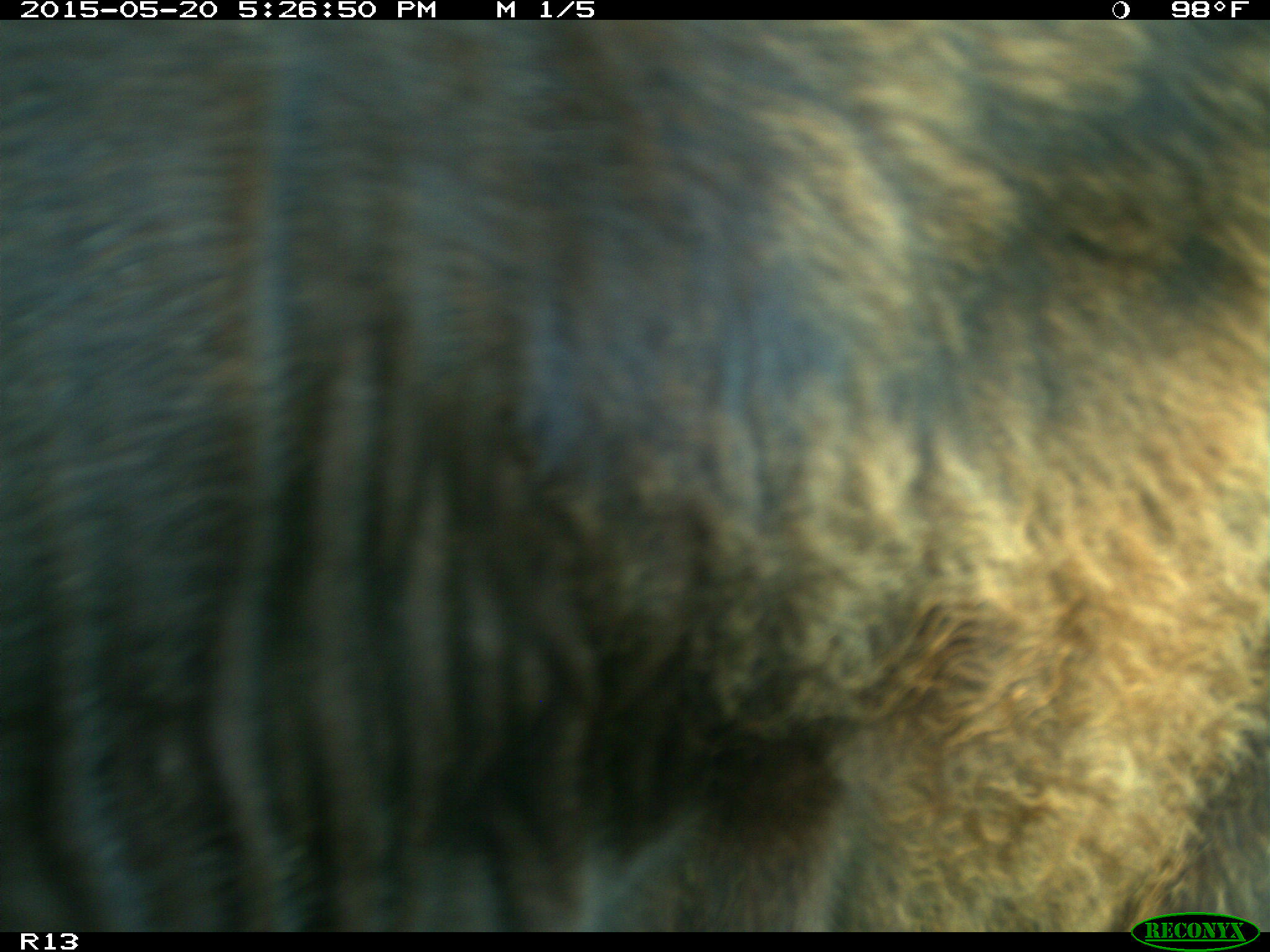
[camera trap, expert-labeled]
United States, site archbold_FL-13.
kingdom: Animalia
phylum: Chordata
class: Mammalia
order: Artiodactyla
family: Bovidae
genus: Bos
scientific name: Bos taurus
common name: domestic cow